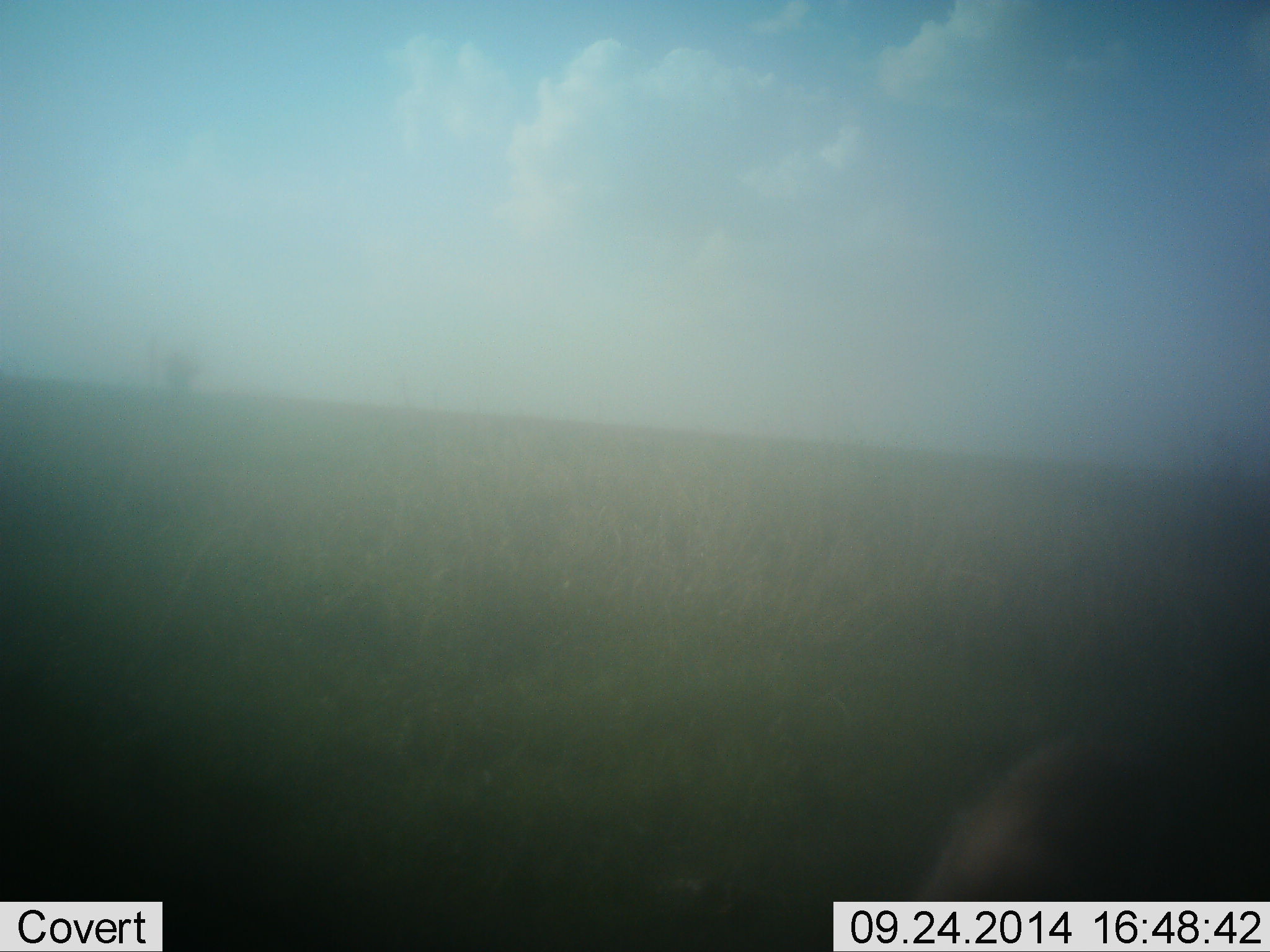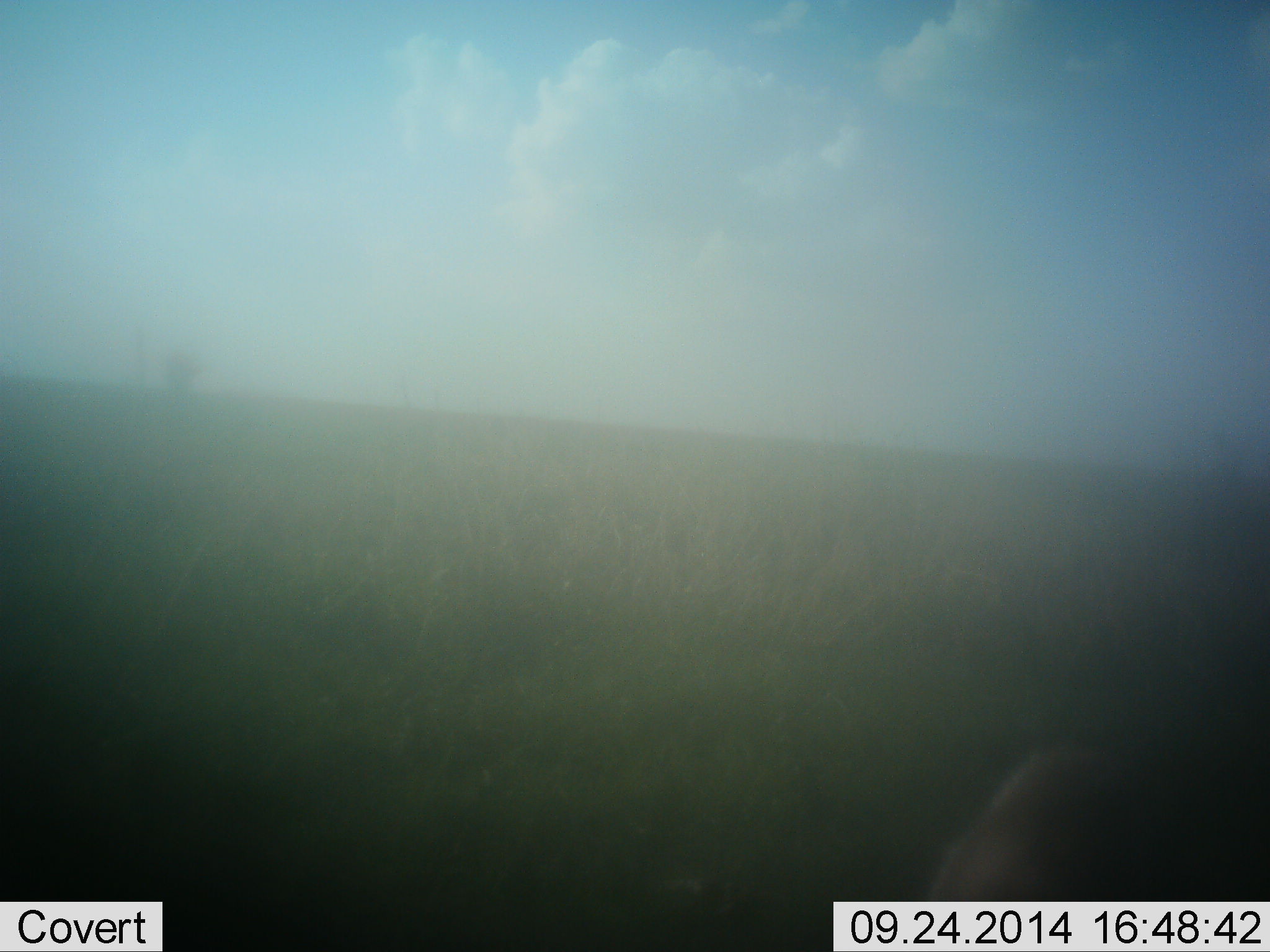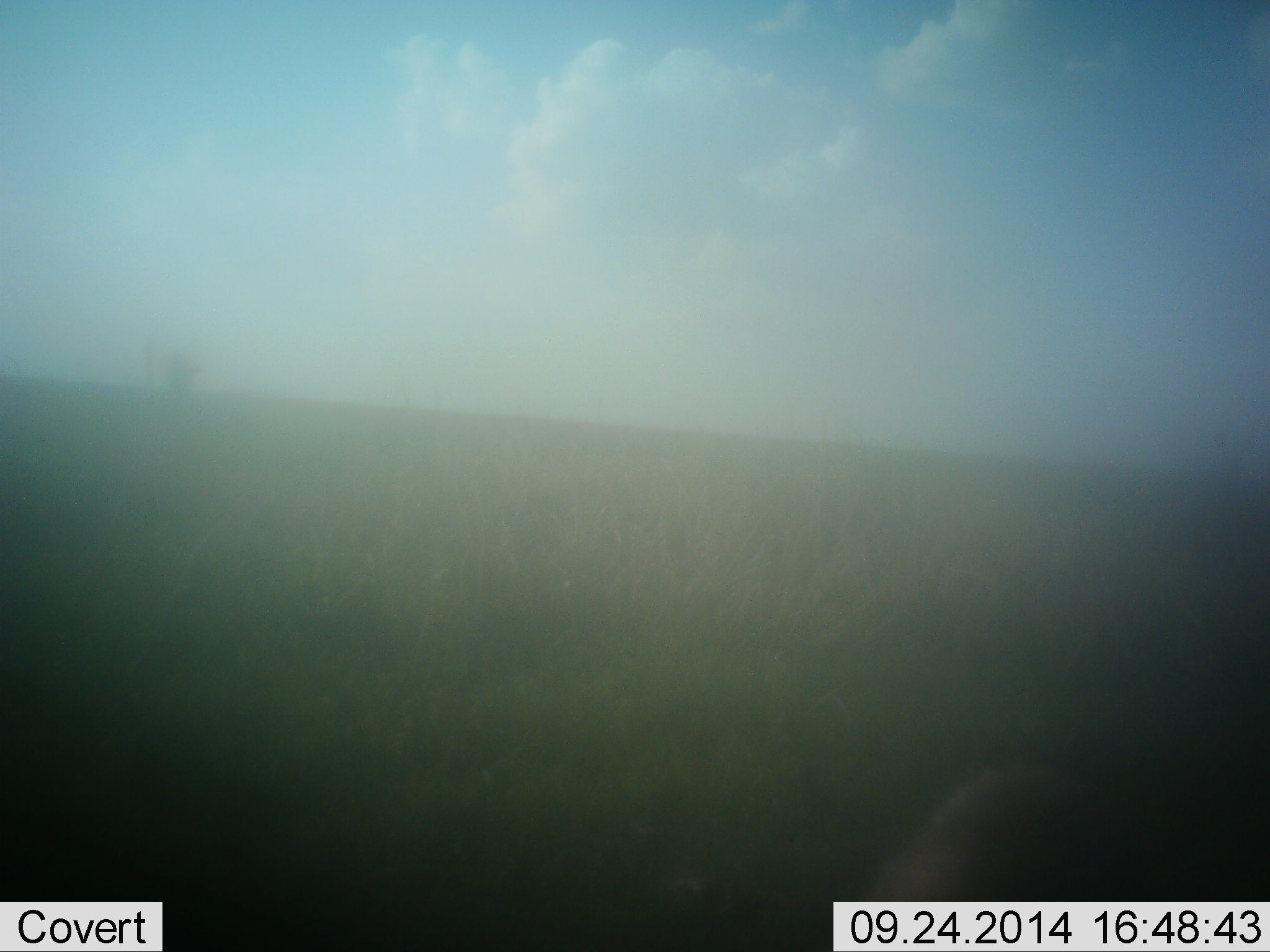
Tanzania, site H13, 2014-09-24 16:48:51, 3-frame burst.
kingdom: Animalia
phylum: Chordata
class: Mammalia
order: Artiodactyla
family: Bovidae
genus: Eudorcas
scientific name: Eudorcas thomsonii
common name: thomson's gazelle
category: gazellethomsons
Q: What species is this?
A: Gazellethomsons (thomson's gazelle) (Eudorcas thomsonii).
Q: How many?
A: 1.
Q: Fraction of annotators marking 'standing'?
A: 25%.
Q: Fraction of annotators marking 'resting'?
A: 0%.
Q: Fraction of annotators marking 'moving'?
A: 0%.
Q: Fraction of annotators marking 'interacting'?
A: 0%.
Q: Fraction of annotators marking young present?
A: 0%.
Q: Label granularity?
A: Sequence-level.